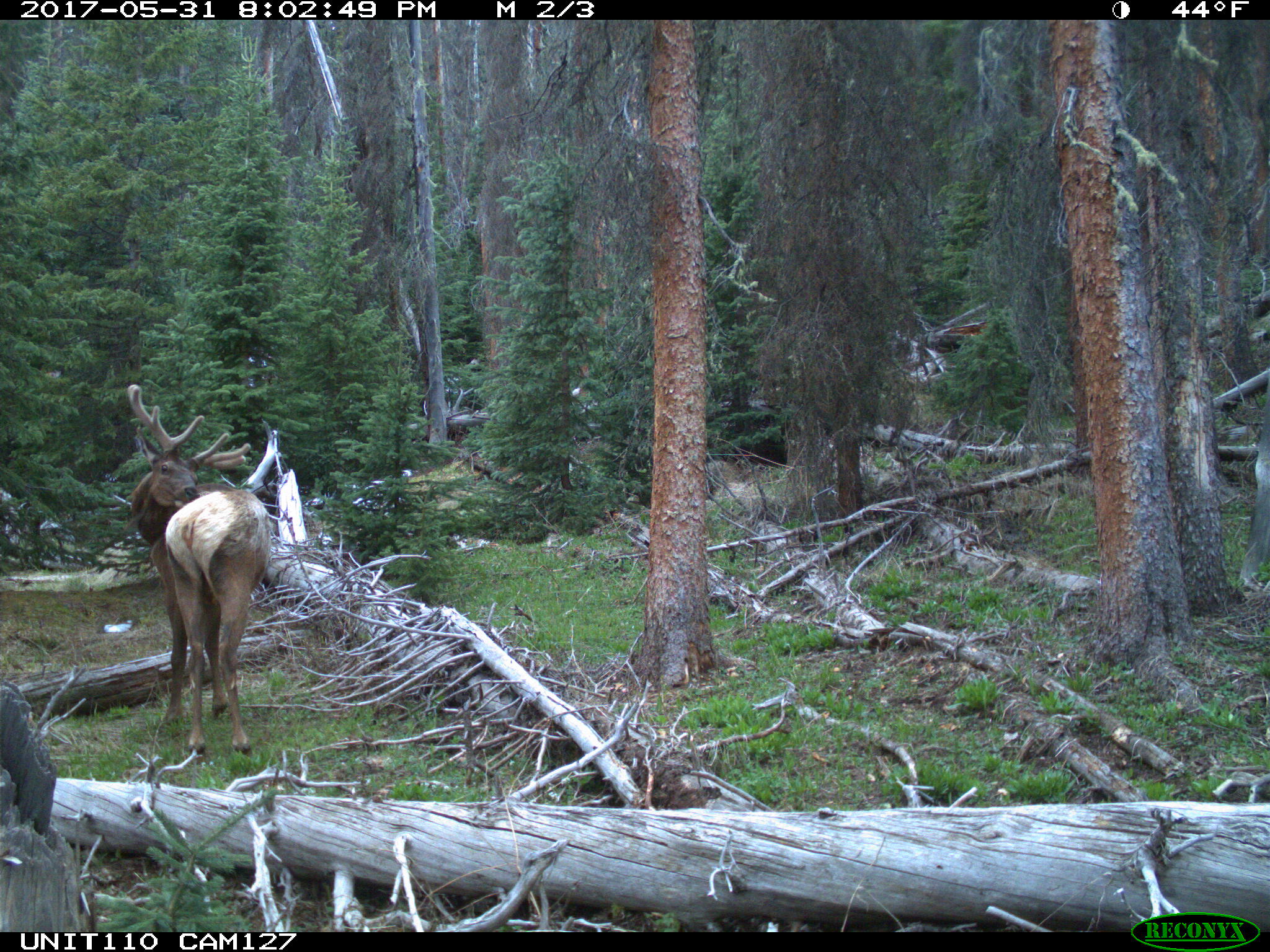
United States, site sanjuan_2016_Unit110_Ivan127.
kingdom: Animalia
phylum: Chordata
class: Mammalia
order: Artiodactyla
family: Cervidae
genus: Cervus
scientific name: Cervus elaphus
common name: red deer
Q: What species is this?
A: Cervus elaphus (red deer).